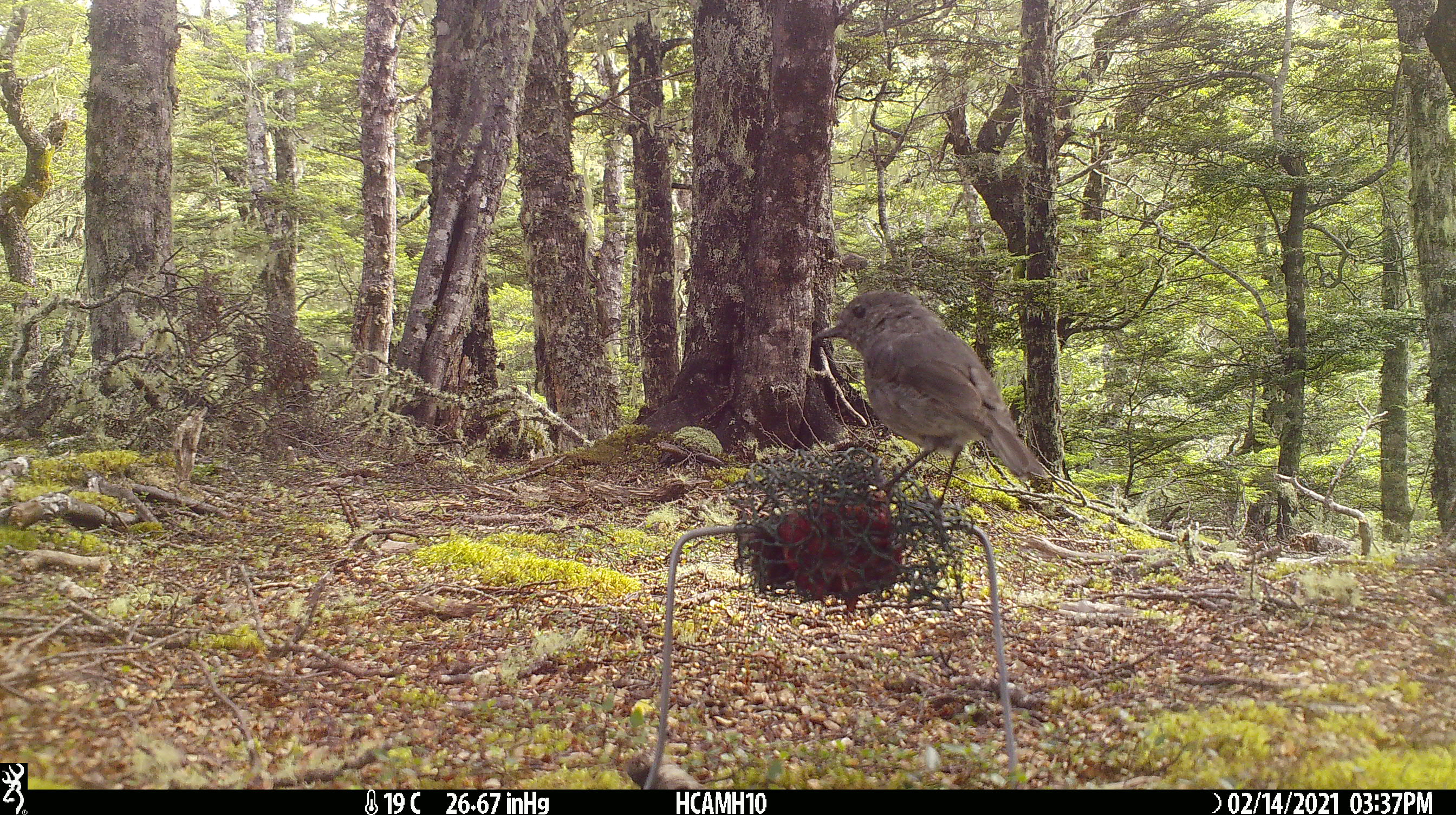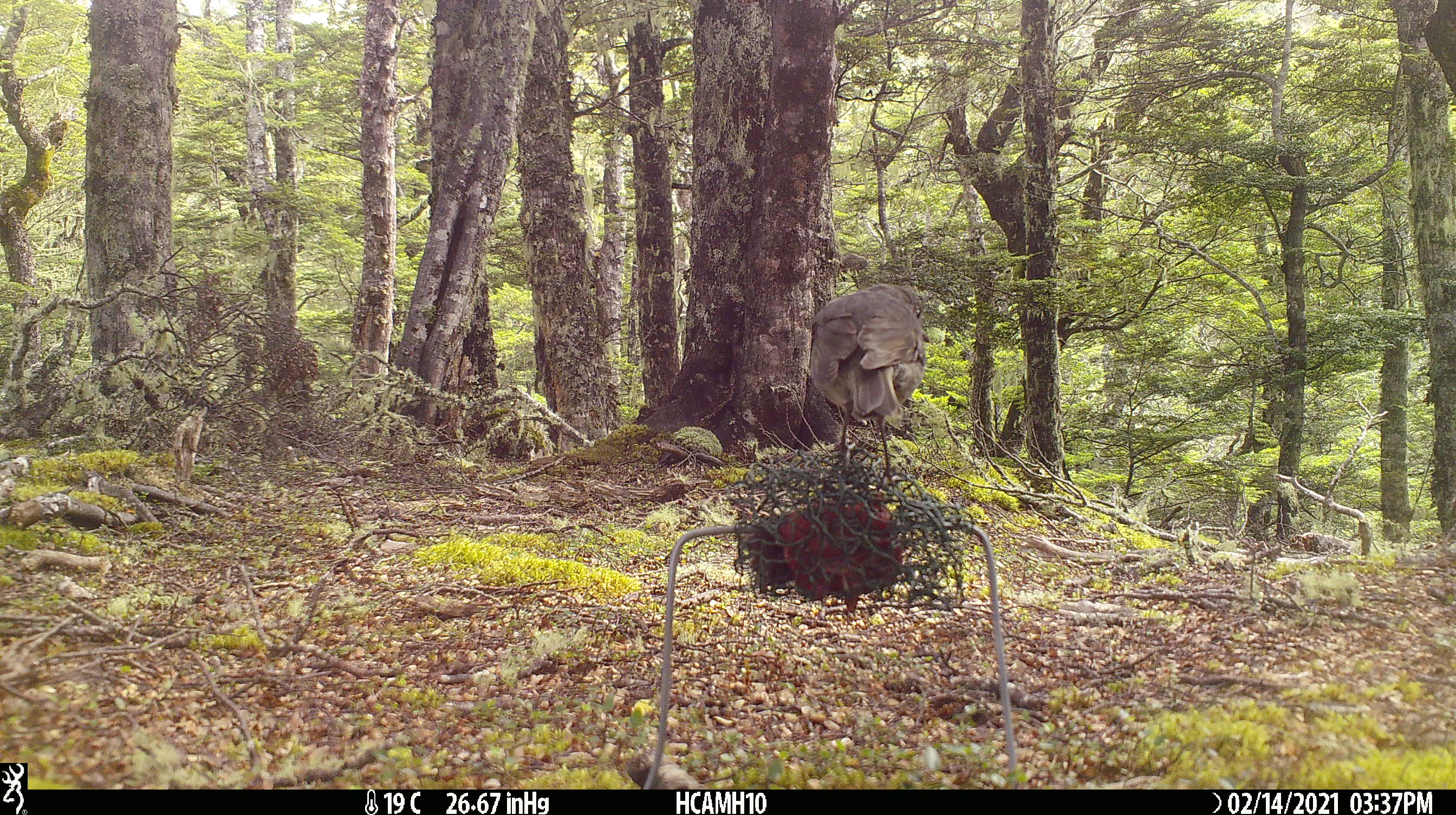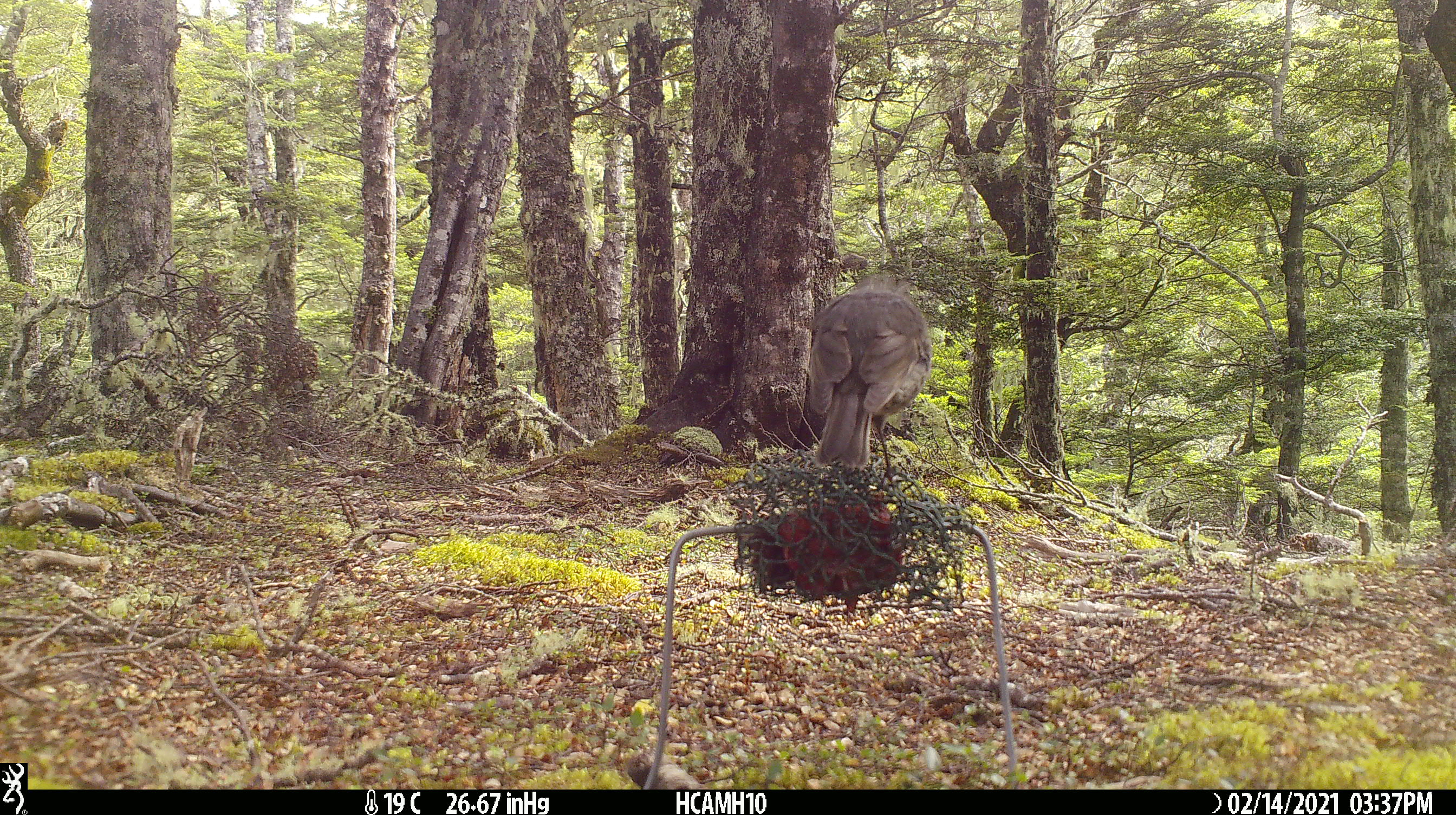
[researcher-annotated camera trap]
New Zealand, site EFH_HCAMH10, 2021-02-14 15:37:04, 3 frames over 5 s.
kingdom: Animalia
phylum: Chordata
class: Aves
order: Passeriformes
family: Petroicidae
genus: Petroica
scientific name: Petroica australis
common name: new zealand robin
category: robin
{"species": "robin (new zealand robin) (Petroica australis)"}